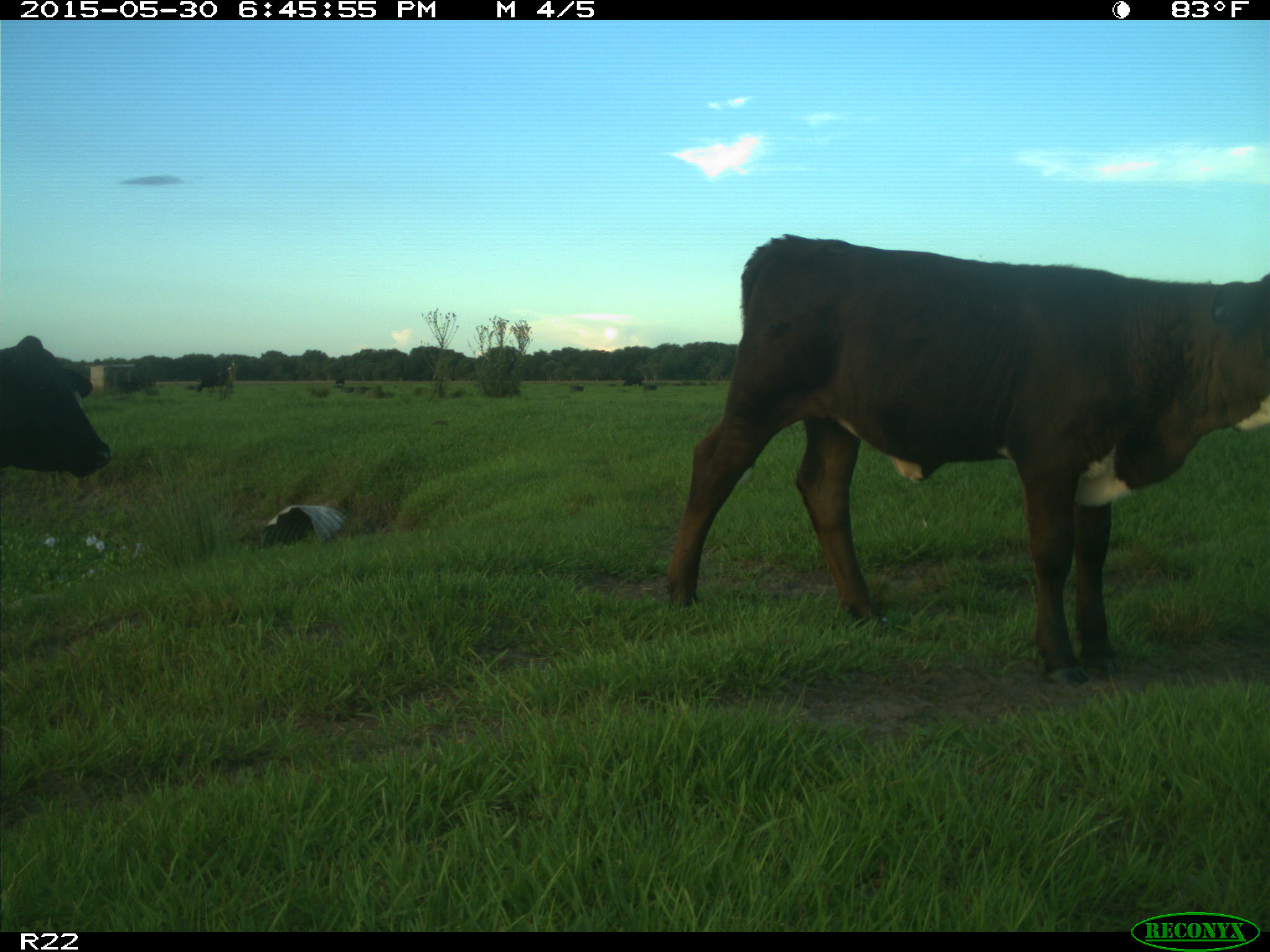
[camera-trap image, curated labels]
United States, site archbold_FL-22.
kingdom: Animalia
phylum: Chordata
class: Mammalia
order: Artiodactyla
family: Bovidae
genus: Bos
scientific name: Bos taurus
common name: domestic cow